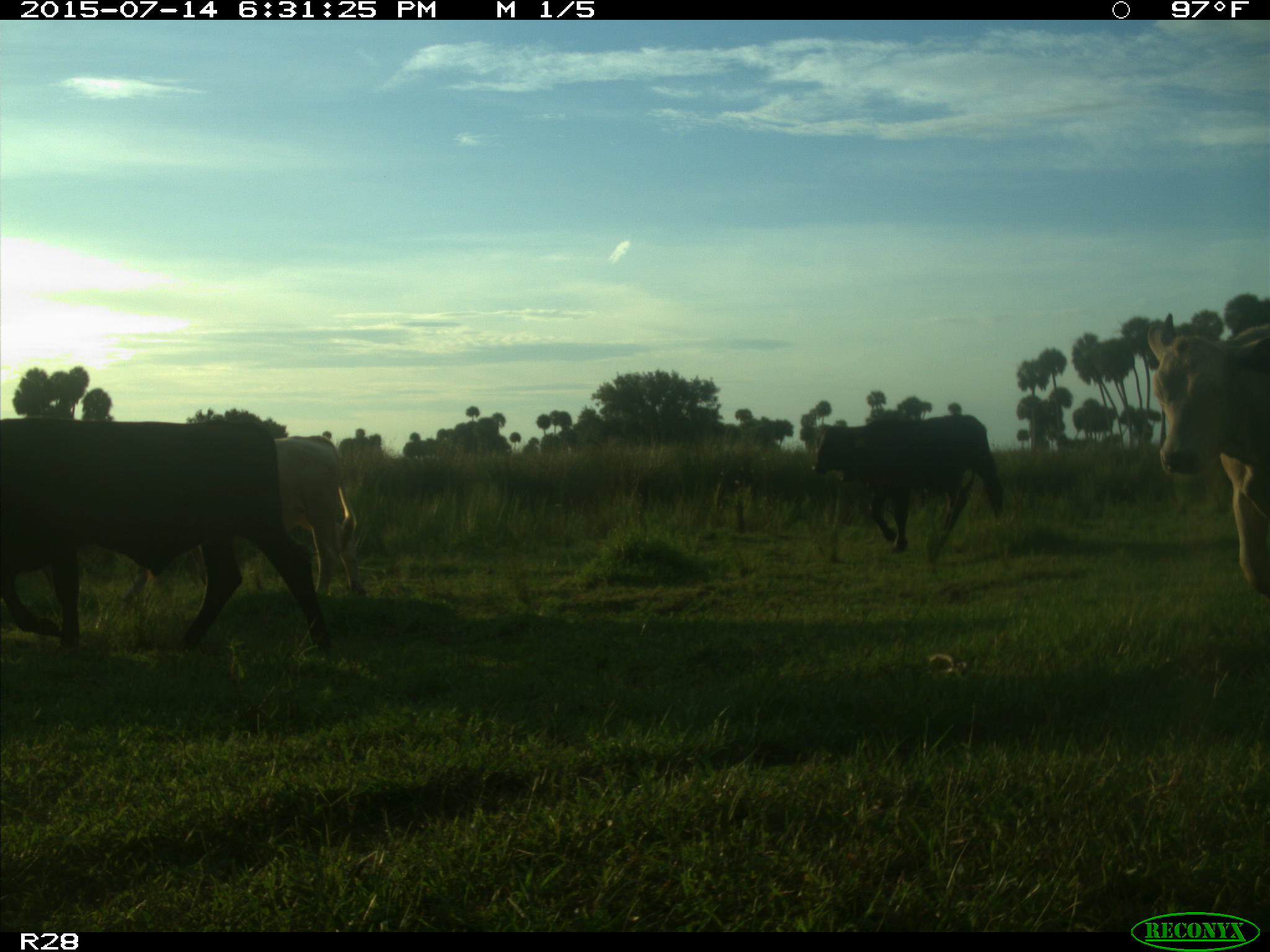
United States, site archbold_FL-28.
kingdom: Animalia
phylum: Chordata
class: Mammalia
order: Artiodactyla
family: Bovidae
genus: Bos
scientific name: Bos taurus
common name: domestic cow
Bos taurus (domestic cow).